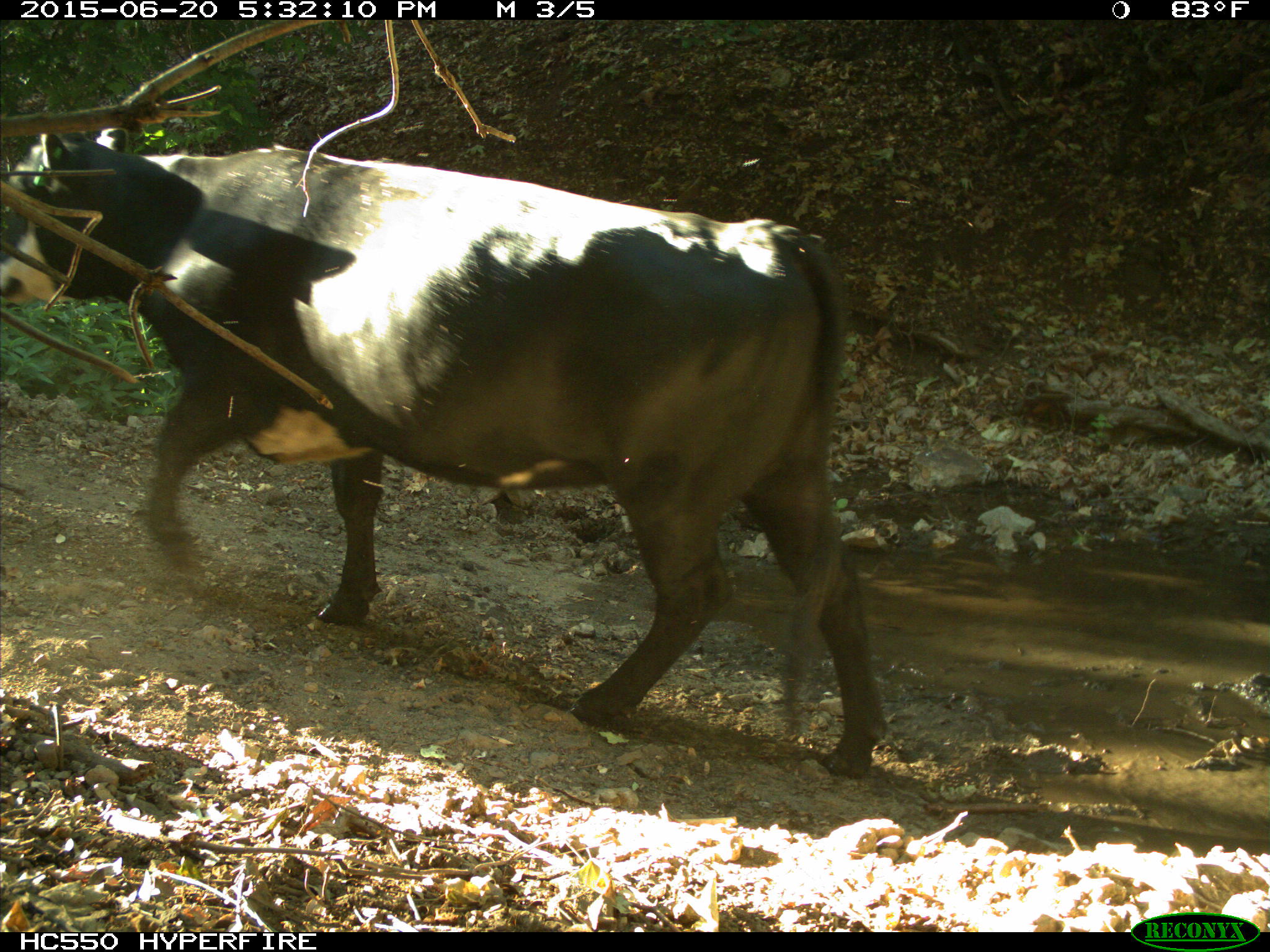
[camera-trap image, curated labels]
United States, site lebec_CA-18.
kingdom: Animalia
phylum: Chordata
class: Mammalia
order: Artiodactyla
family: Bovidae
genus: Bos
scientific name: Bos taurus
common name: domestic cow